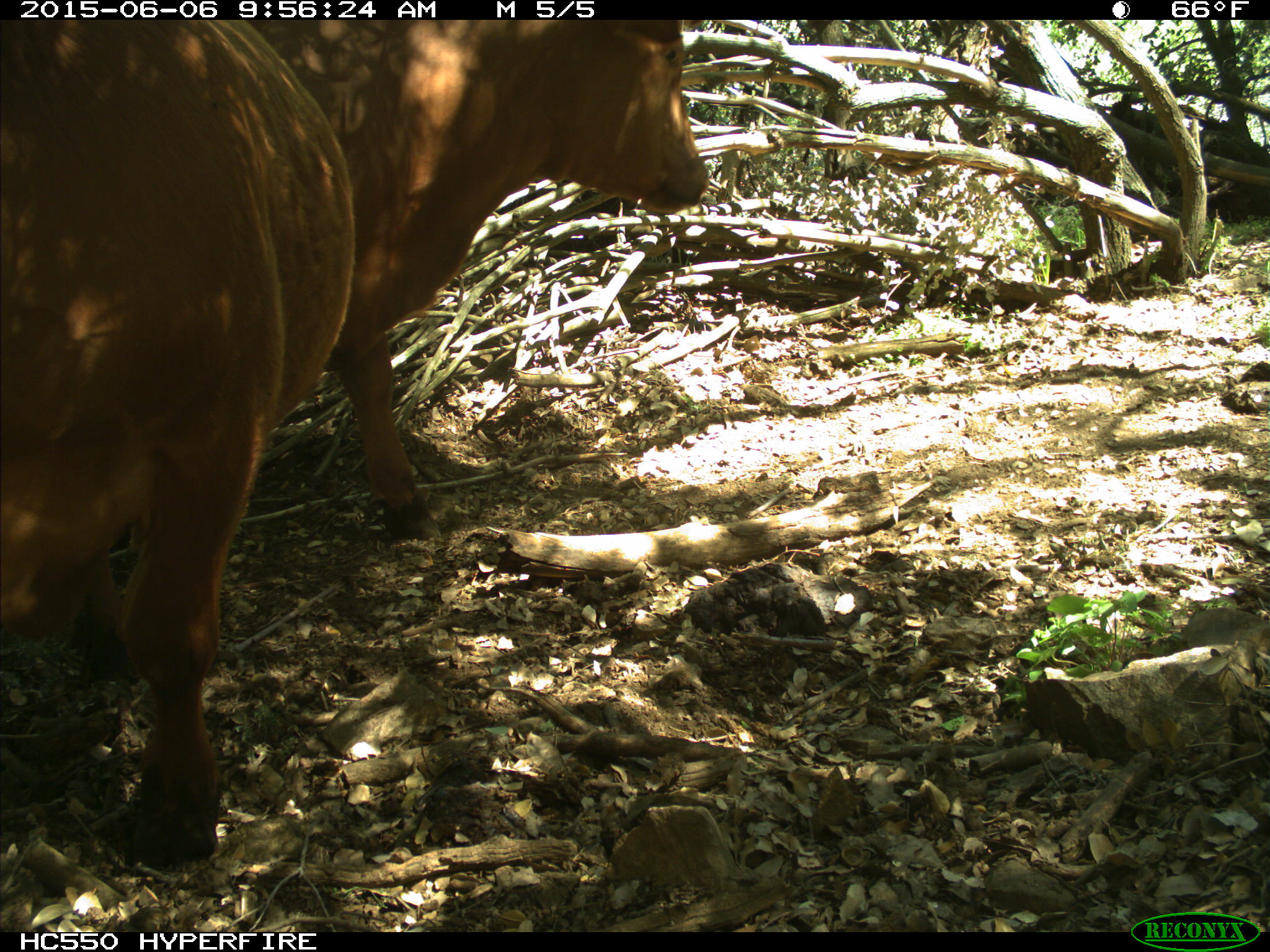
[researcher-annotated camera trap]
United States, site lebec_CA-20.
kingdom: Animalia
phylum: Chordata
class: Mammalia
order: Artiodactyla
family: Bovidae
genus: Bos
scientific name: Bos taurus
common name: domestic cow